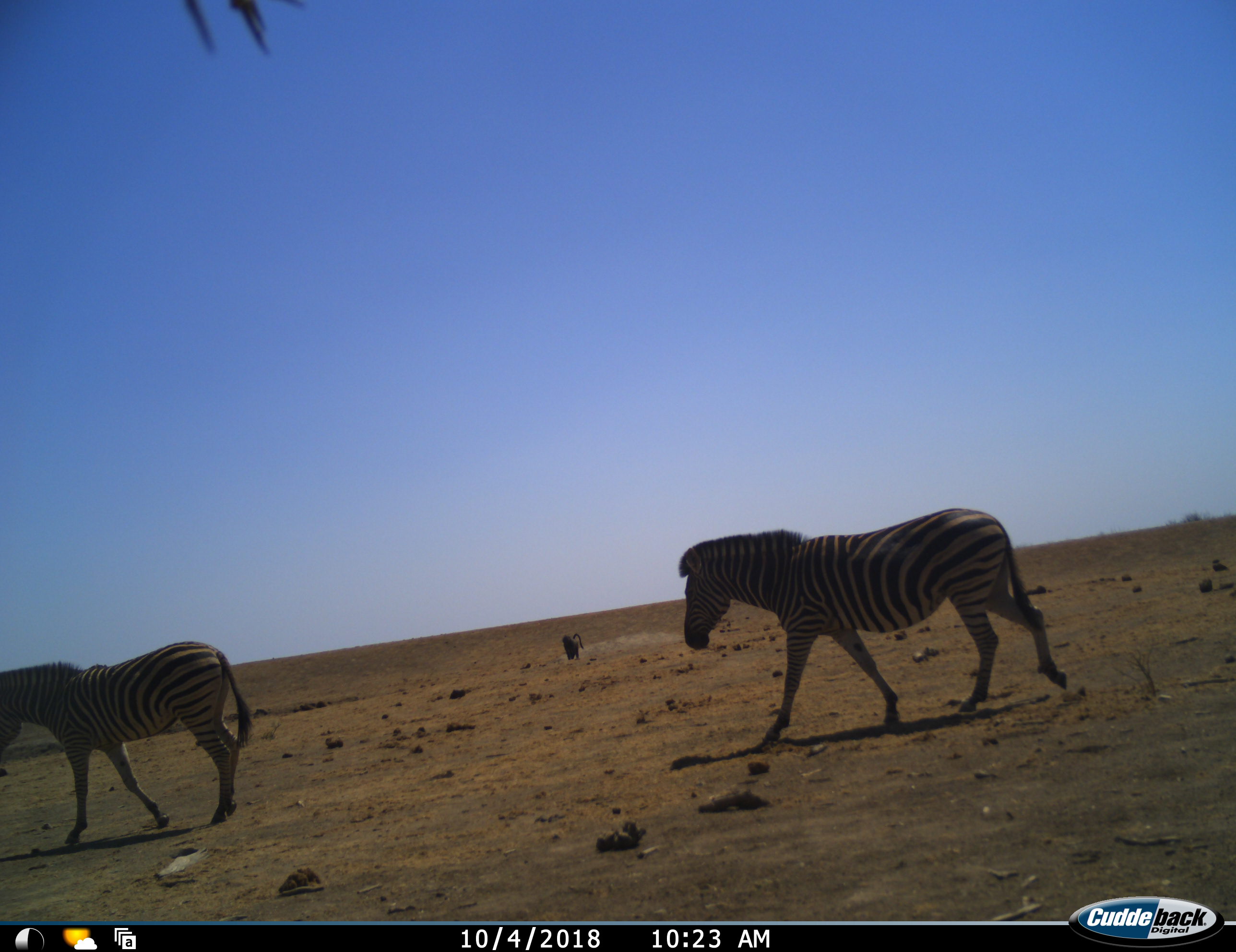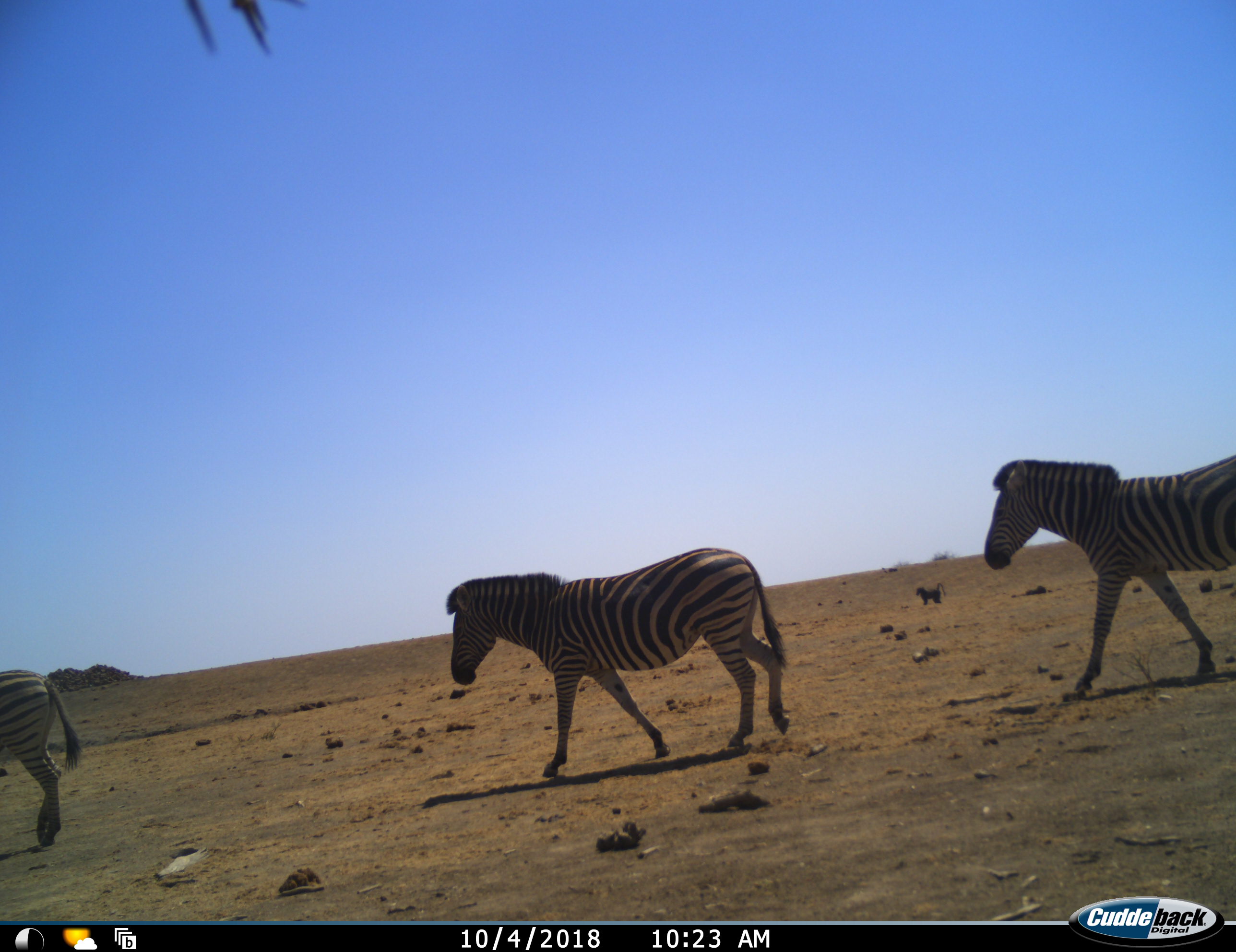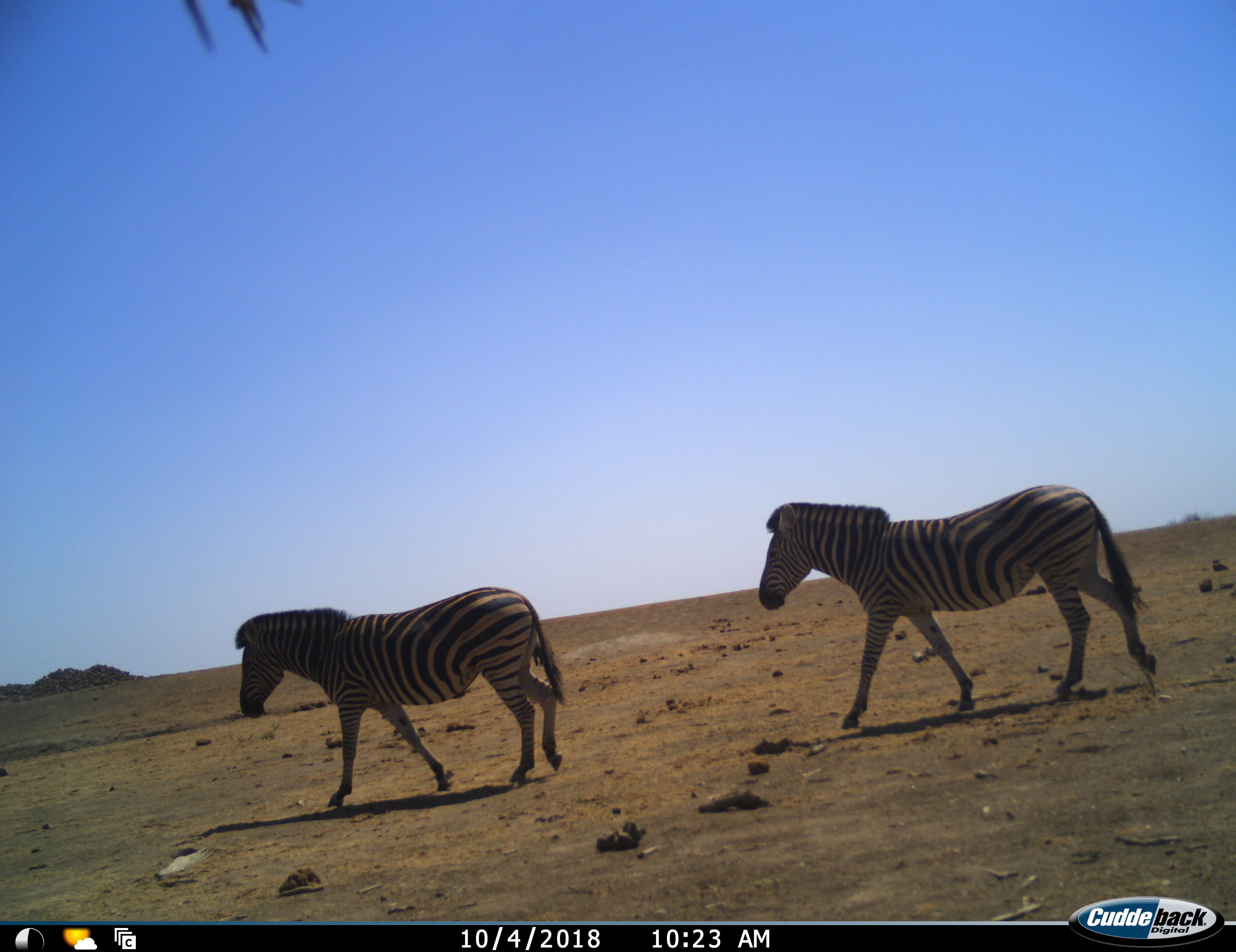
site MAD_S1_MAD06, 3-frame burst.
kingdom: Animalia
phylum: Chordata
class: Mammalia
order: Primates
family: Cercopithecidae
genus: Papio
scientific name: Papio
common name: baboon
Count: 2.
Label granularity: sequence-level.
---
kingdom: Animalia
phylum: Chordata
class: Mammalia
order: Perissodactyla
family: Equidae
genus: Equus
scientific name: Equus quagga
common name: plains zebra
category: zebraplains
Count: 3.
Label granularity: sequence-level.